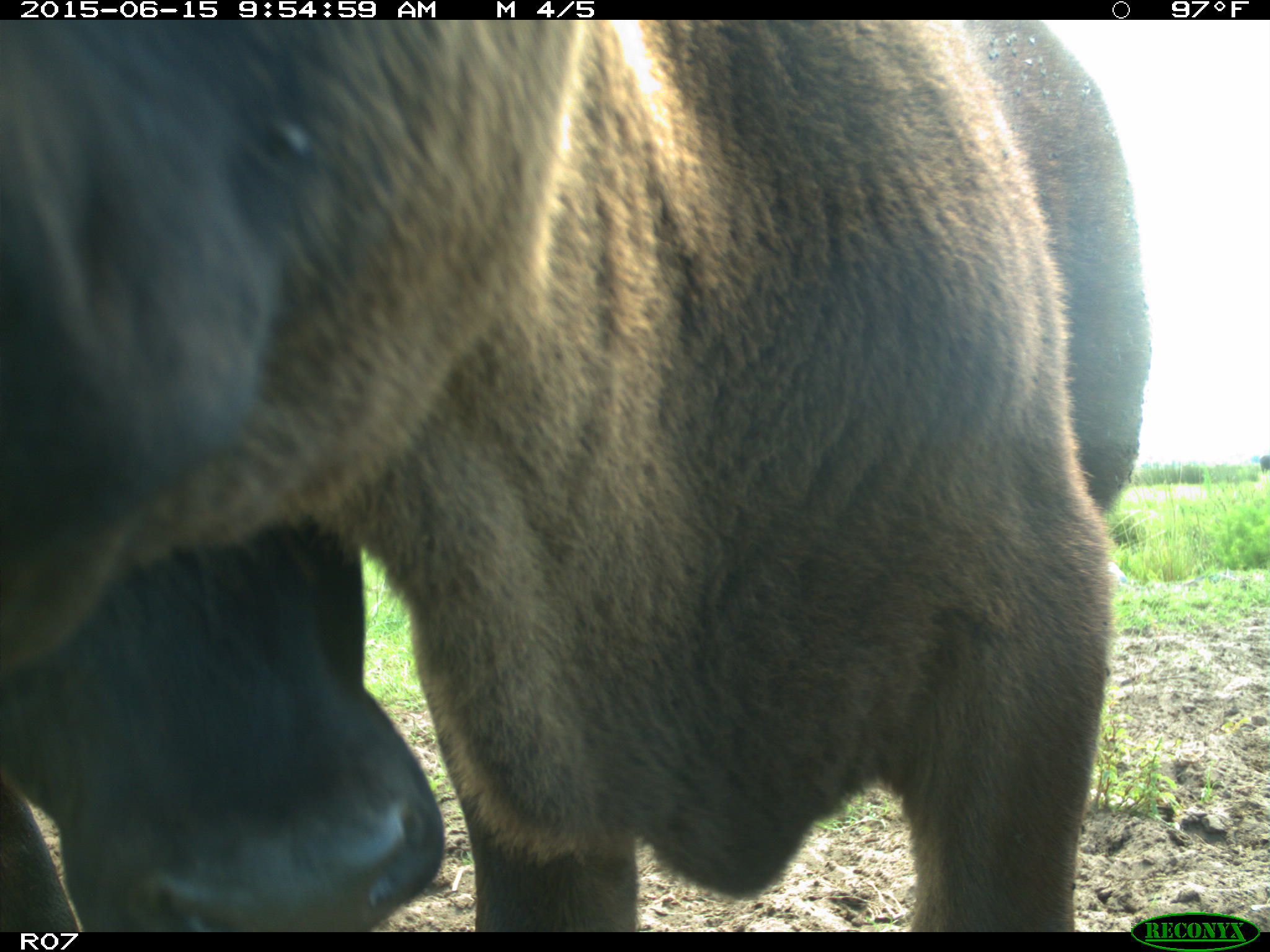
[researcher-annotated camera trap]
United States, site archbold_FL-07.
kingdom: Animalia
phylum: Chordata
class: Mammalia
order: Artiodactyla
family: Bovidae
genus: Bos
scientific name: Bos taurus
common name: domestic cow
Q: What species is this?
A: Bos taurus (domestic cow).